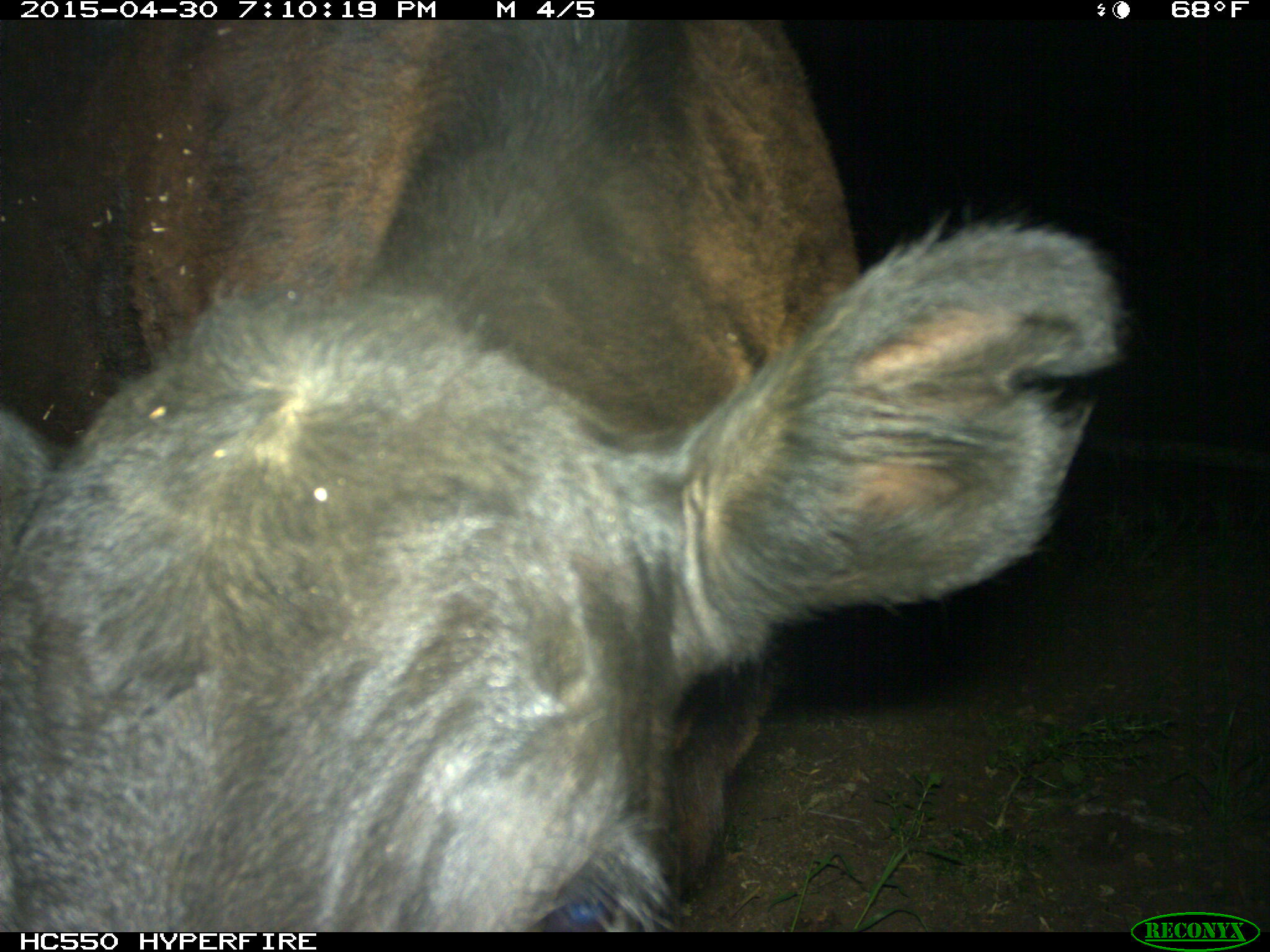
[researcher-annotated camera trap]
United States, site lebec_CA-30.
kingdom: Animalia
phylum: Chordata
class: Mammalia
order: Artiodactyla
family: Bovidae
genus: Bos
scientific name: Bos taurus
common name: domestic cow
Bos taurus (domestic cow).